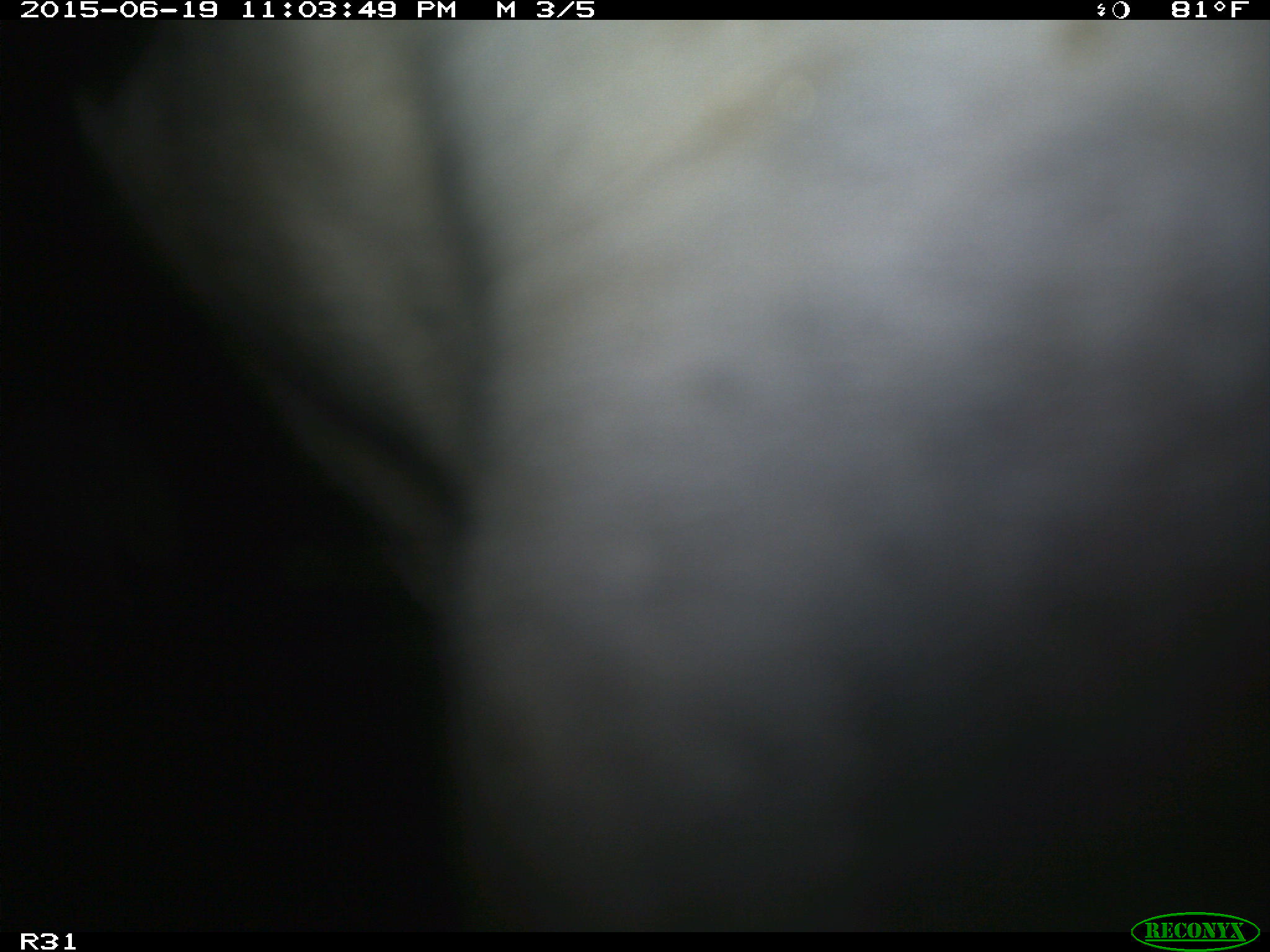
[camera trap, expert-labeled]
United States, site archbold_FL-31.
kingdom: Animalia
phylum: Chordata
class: Mammalia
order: Artiodactyla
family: Bovidae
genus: Bos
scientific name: Bos taurus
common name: domestic cow